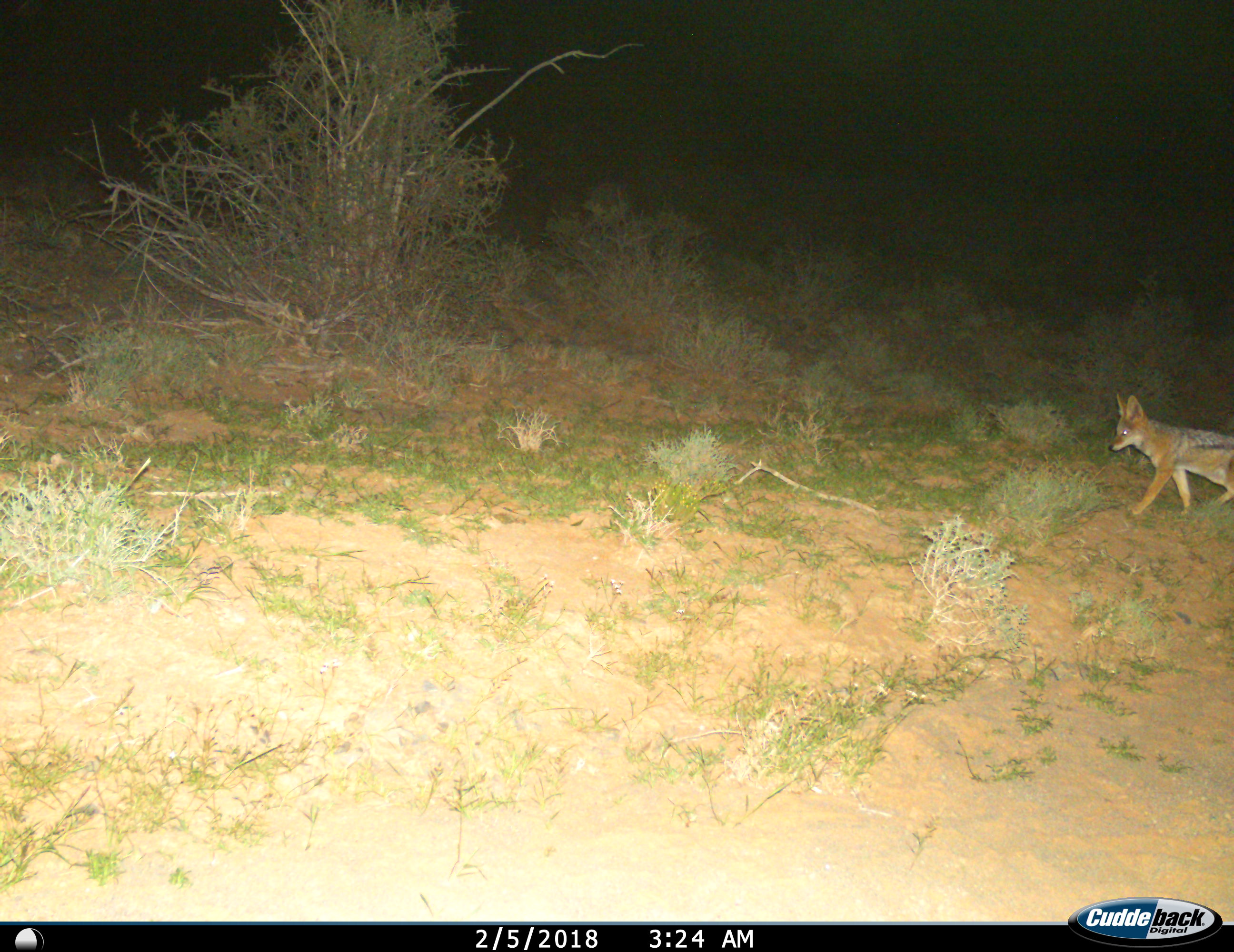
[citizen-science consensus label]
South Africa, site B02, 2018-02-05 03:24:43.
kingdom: Animalia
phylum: Chordata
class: Mammalia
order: Carnivora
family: Canidae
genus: Lupulella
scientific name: Lupulella mesomelas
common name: black-backed jackal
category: jackalblackbacked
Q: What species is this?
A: Jackalblackbacked (black-backed jackal) (Lupulella mesomelas).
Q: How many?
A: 1.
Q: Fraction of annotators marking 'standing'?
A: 0%.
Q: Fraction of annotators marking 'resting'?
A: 0%.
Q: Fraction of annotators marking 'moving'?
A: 100%.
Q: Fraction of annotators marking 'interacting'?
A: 0%.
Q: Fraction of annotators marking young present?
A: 0%.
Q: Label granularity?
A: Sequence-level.